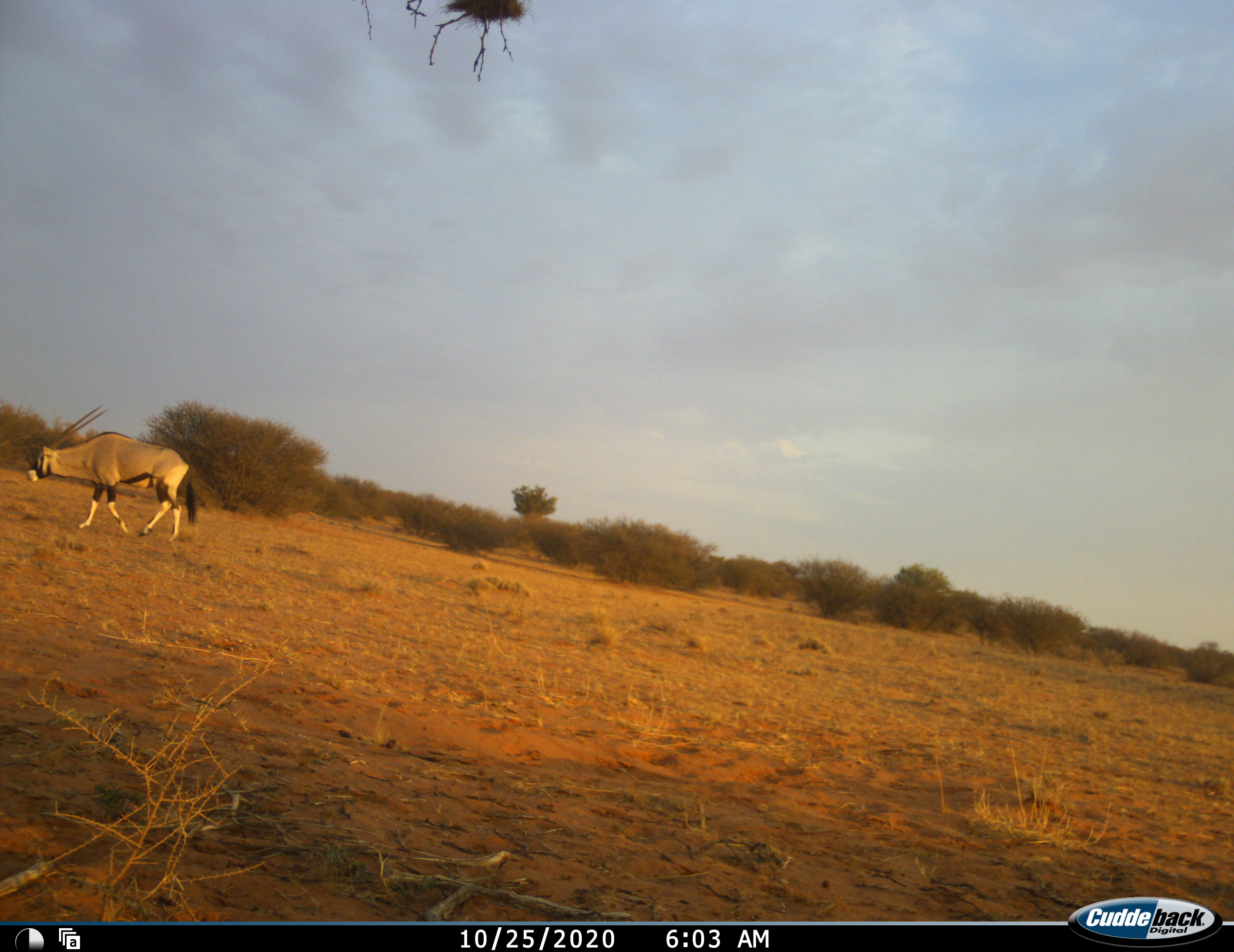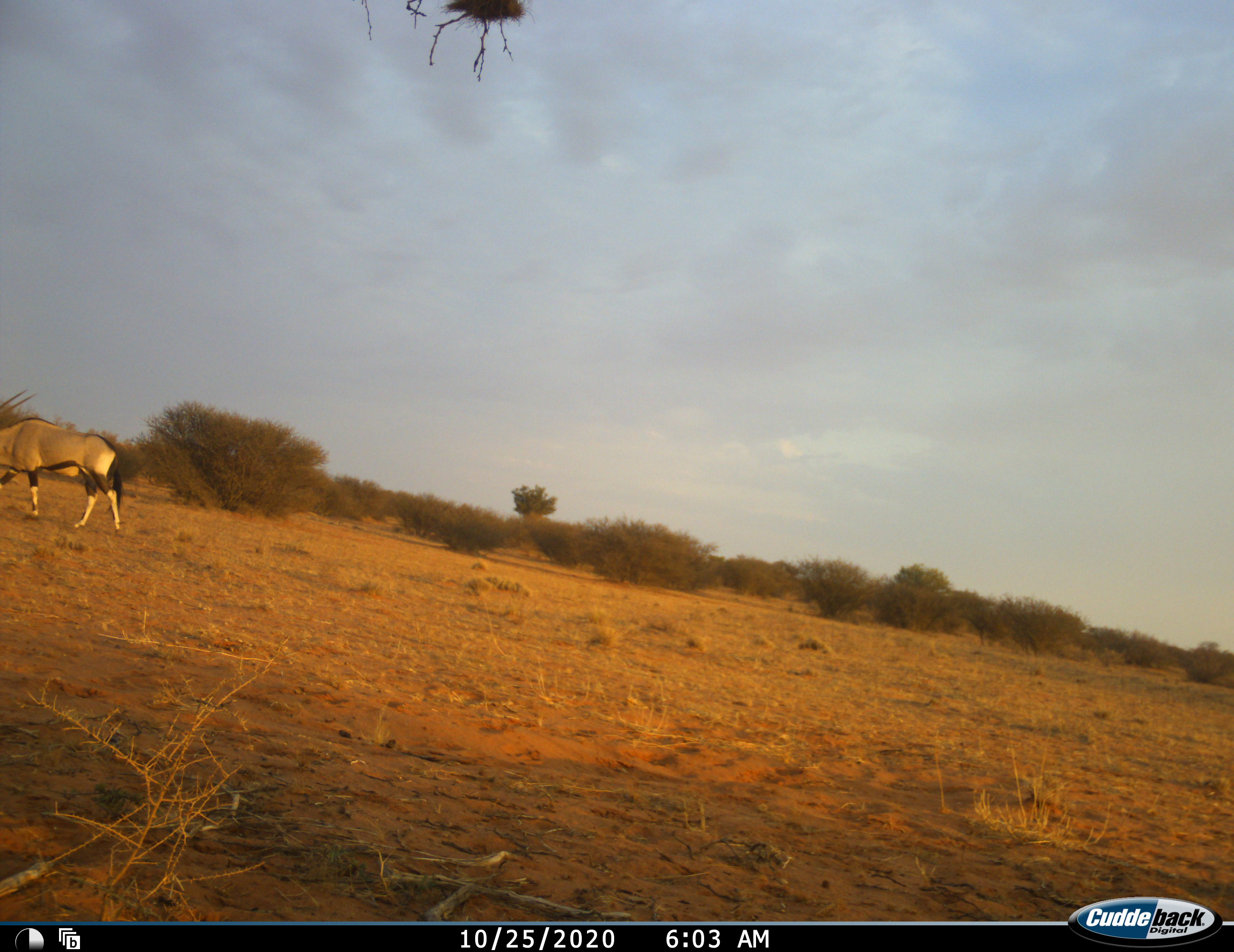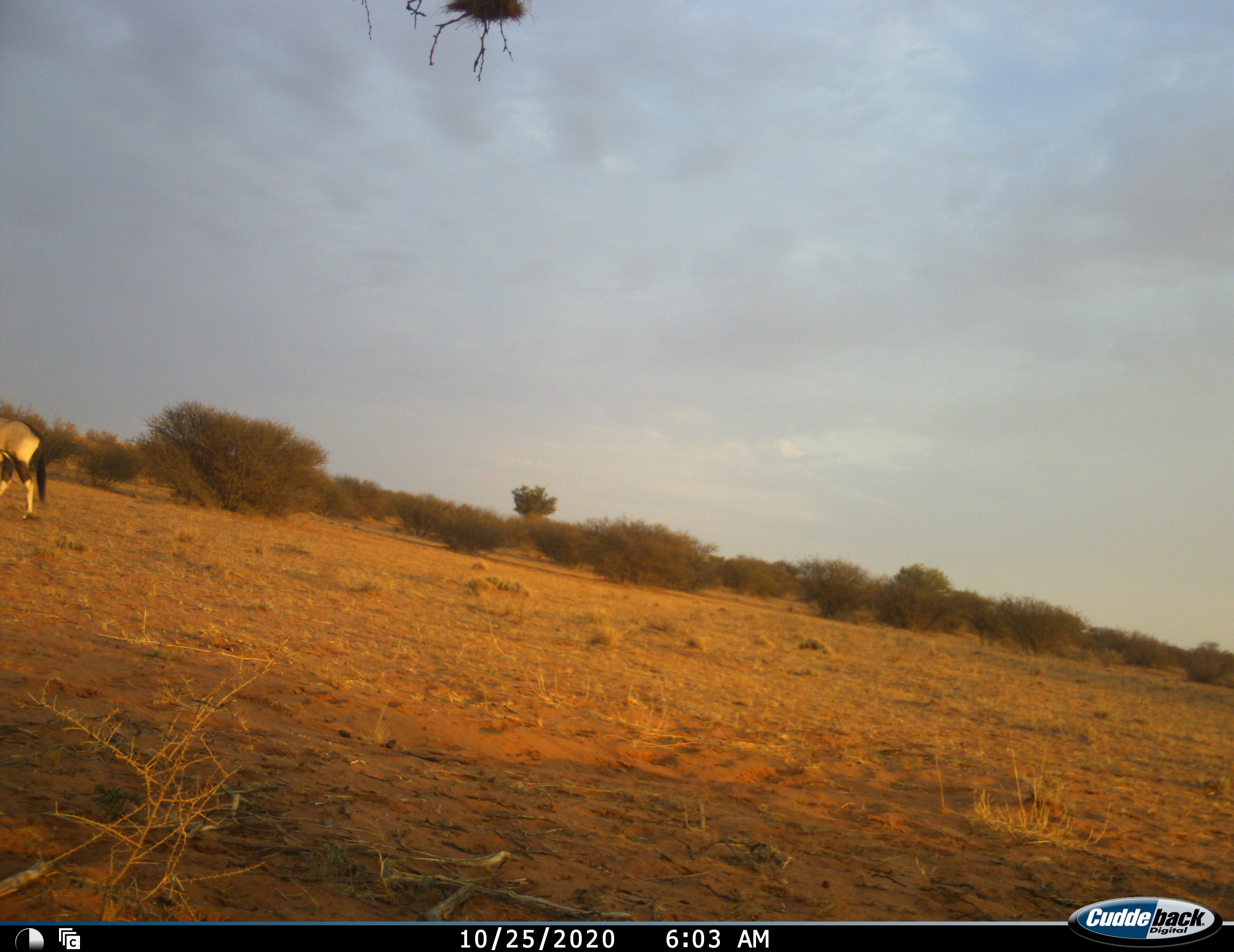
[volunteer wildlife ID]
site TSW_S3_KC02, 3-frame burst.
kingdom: Animalia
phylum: Chordata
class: Mammalia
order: Artiodactyla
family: Bovidae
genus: Oryx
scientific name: Oryx gazella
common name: gemsbok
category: oryx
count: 1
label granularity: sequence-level